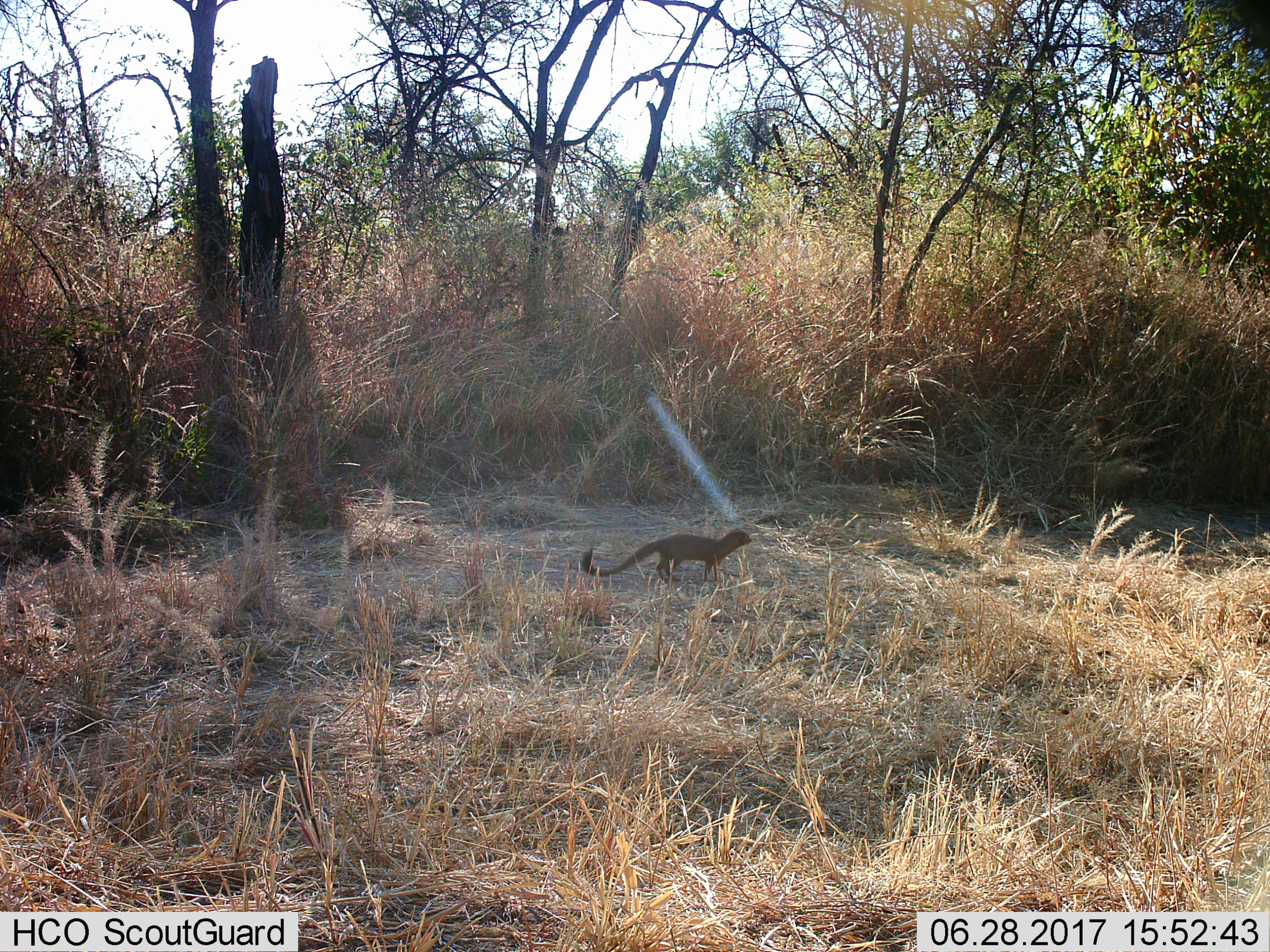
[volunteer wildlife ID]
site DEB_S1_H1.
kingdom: Animalia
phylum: Chordata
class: Mammalia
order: Carnivora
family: Herpestidae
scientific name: Herpestidae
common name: mongoose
Mongoose (Herpestidae), count 1. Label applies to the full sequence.